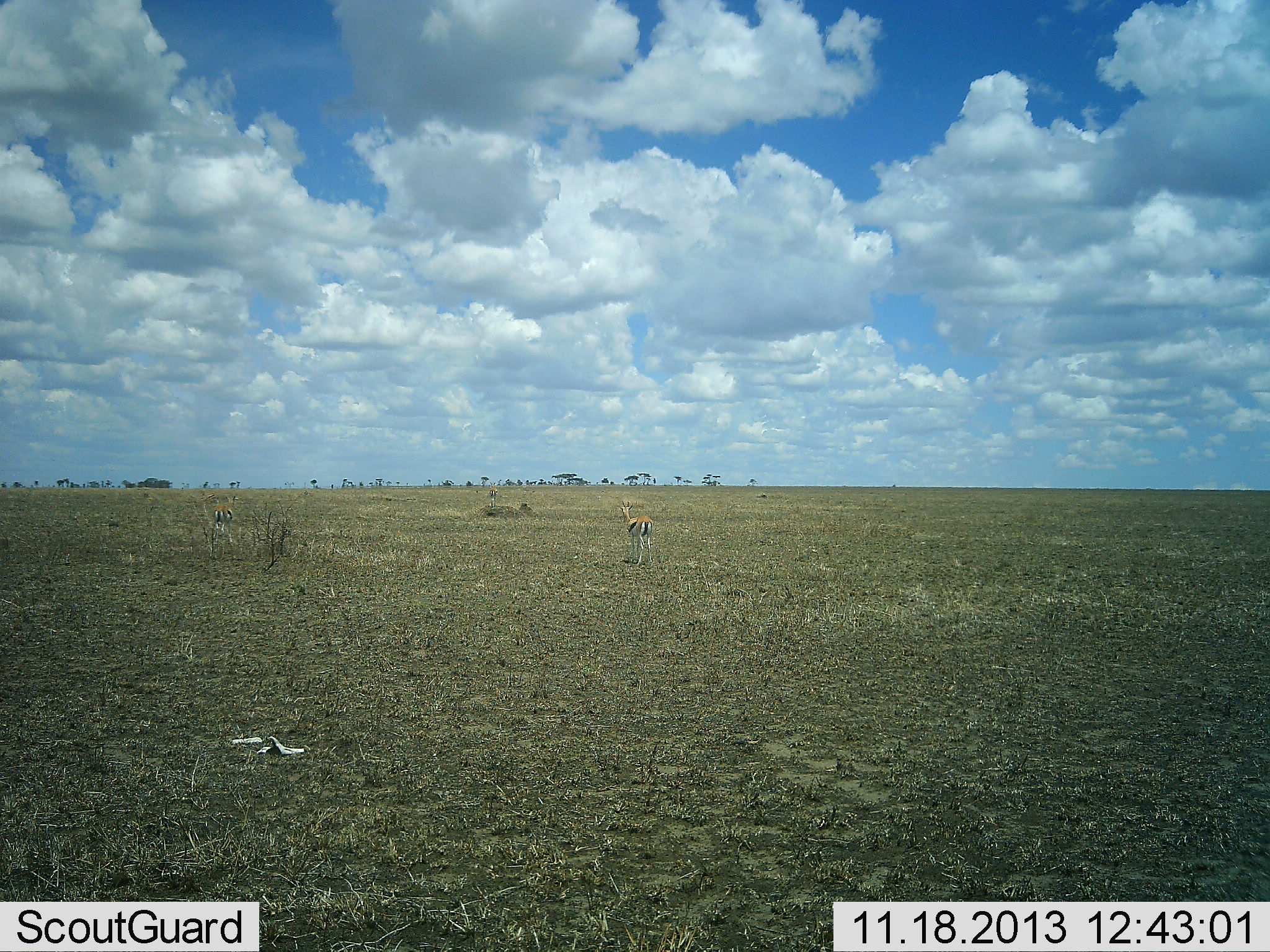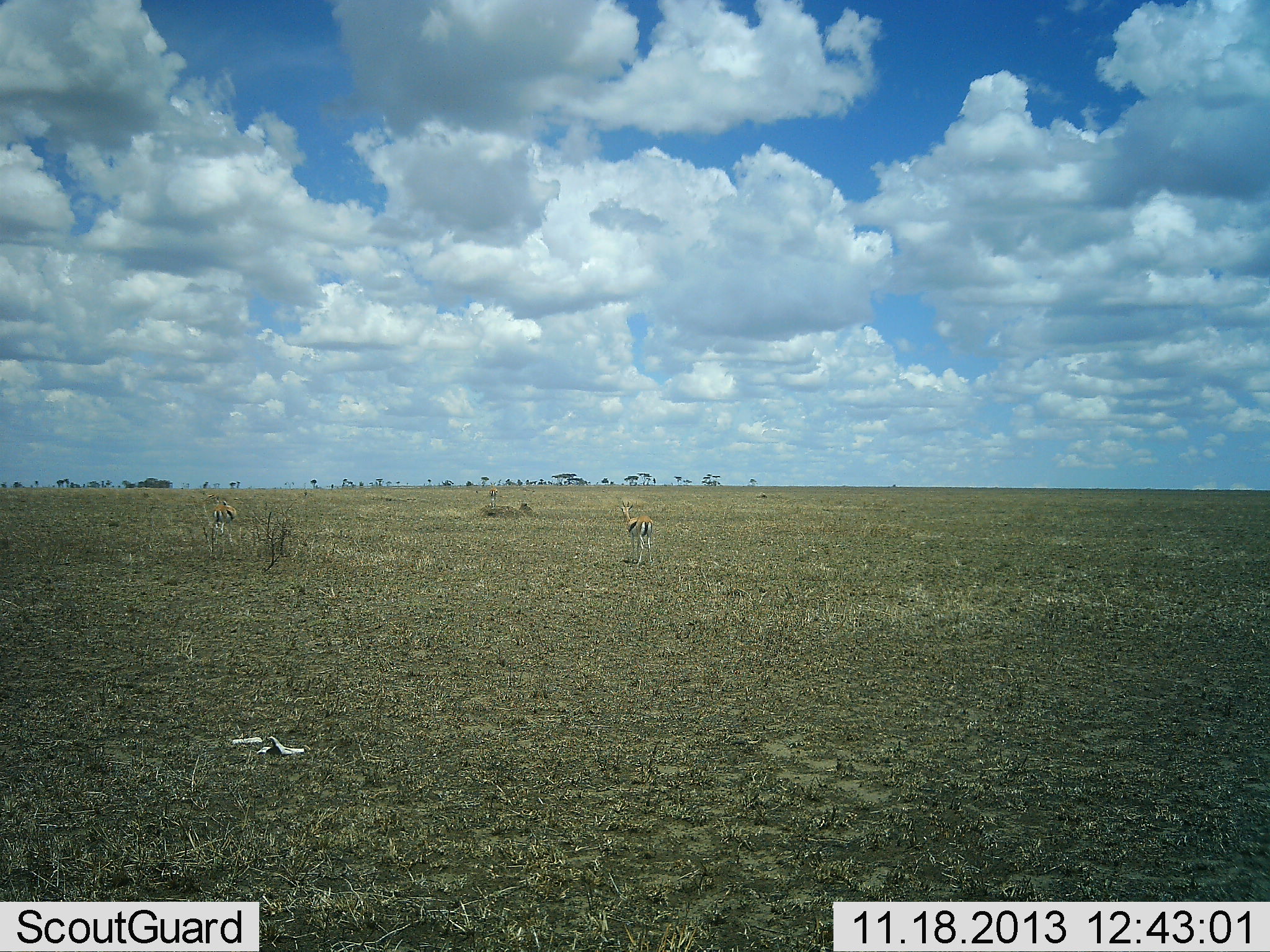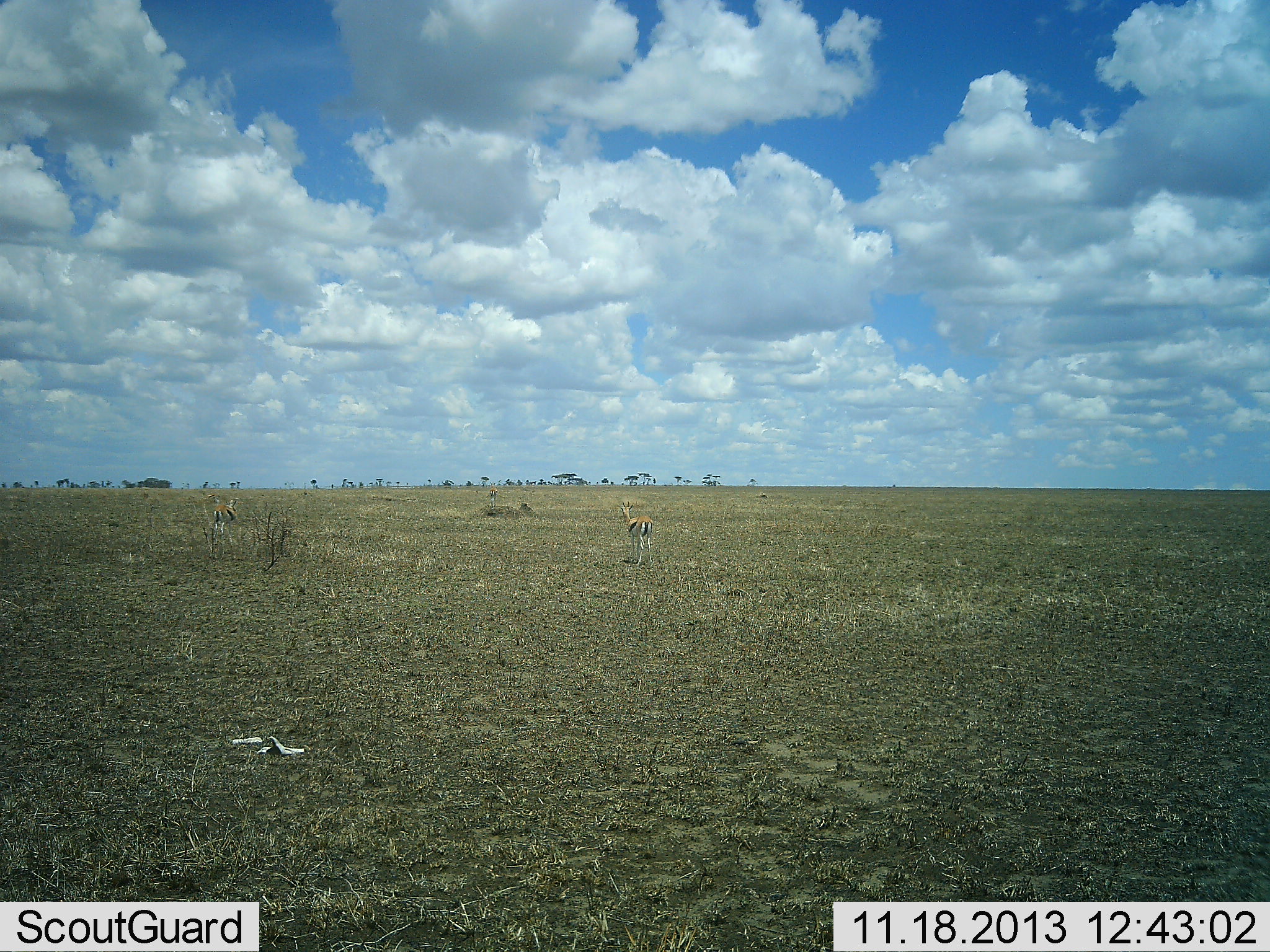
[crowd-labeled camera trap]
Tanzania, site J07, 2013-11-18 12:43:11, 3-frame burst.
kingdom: Animalia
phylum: Chordata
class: Mammalia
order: Artiodactyla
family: Bovidae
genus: Eudorcas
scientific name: Eudorcas thomsonii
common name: thomson's gazelle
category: gazellethomsons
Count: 2.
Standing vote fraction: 100%.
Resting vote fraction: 0%.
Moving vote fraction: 0%.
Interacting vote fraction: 0%.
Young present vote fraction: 0%.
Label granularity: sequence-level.